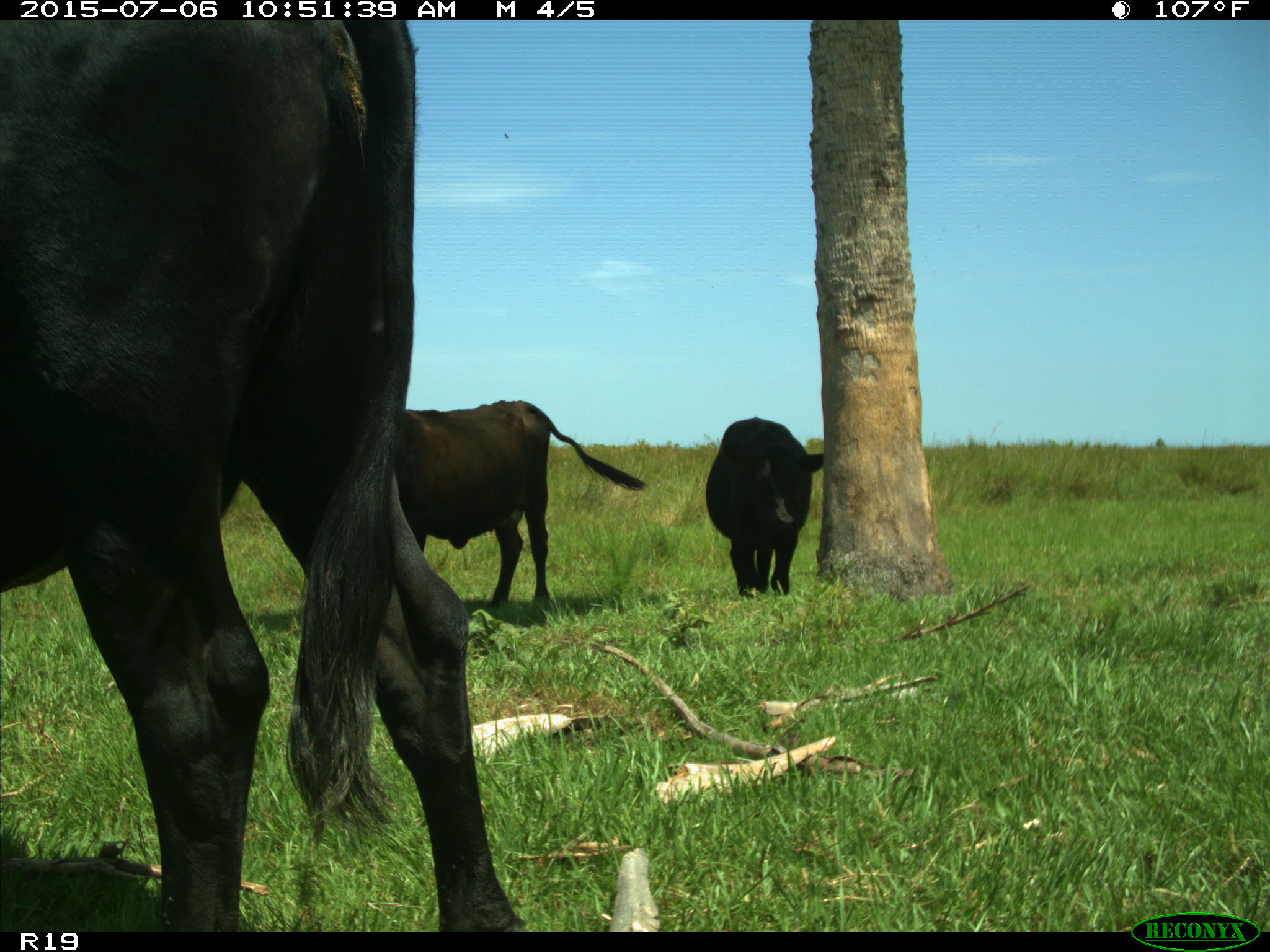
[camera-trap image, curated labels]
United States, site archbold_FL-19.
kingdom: Animalia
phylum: Chordata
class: Mammalia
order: Artiodactyla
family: Bovidae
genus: Bos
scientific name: Bos taurus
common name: domestic cow